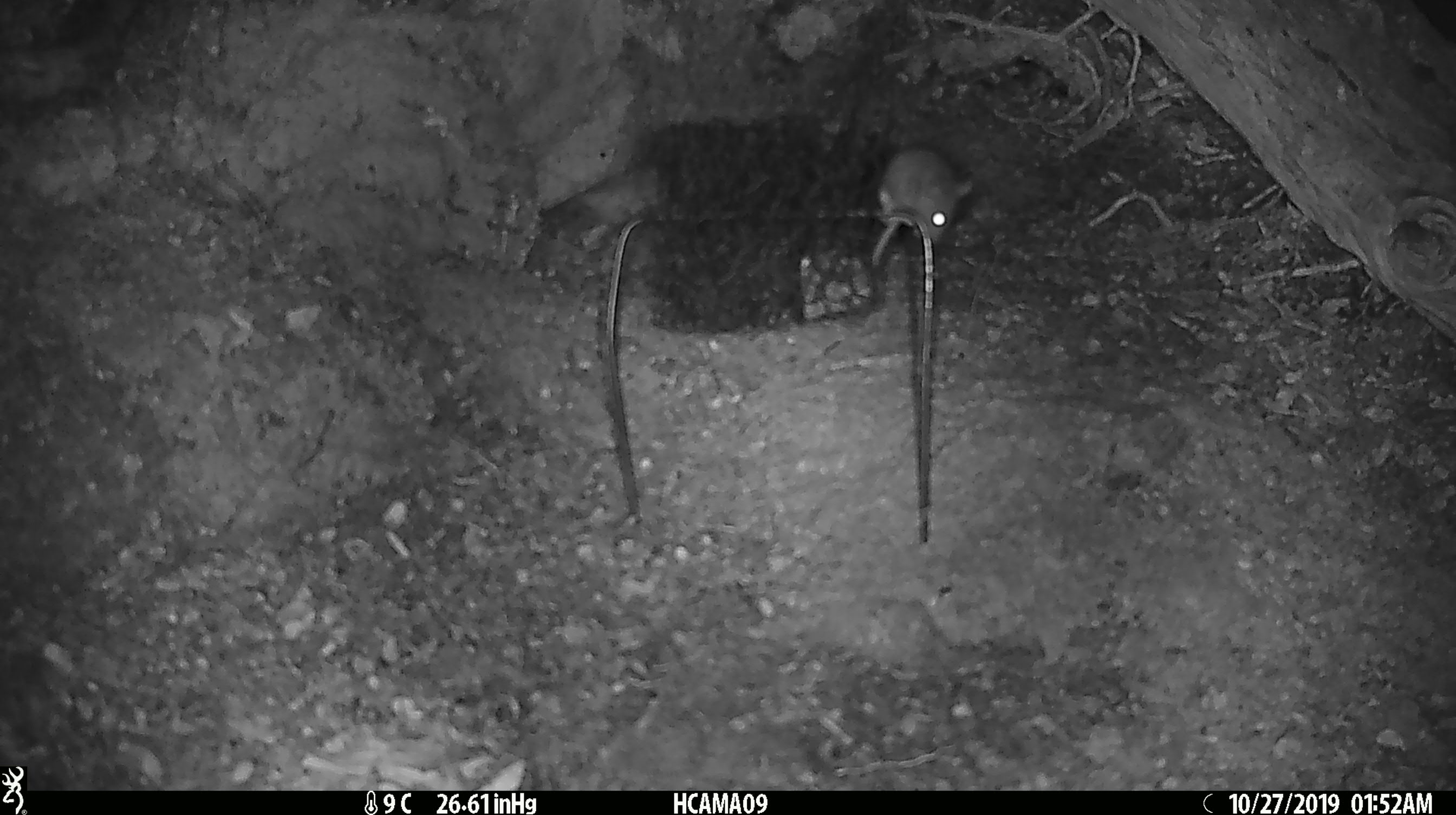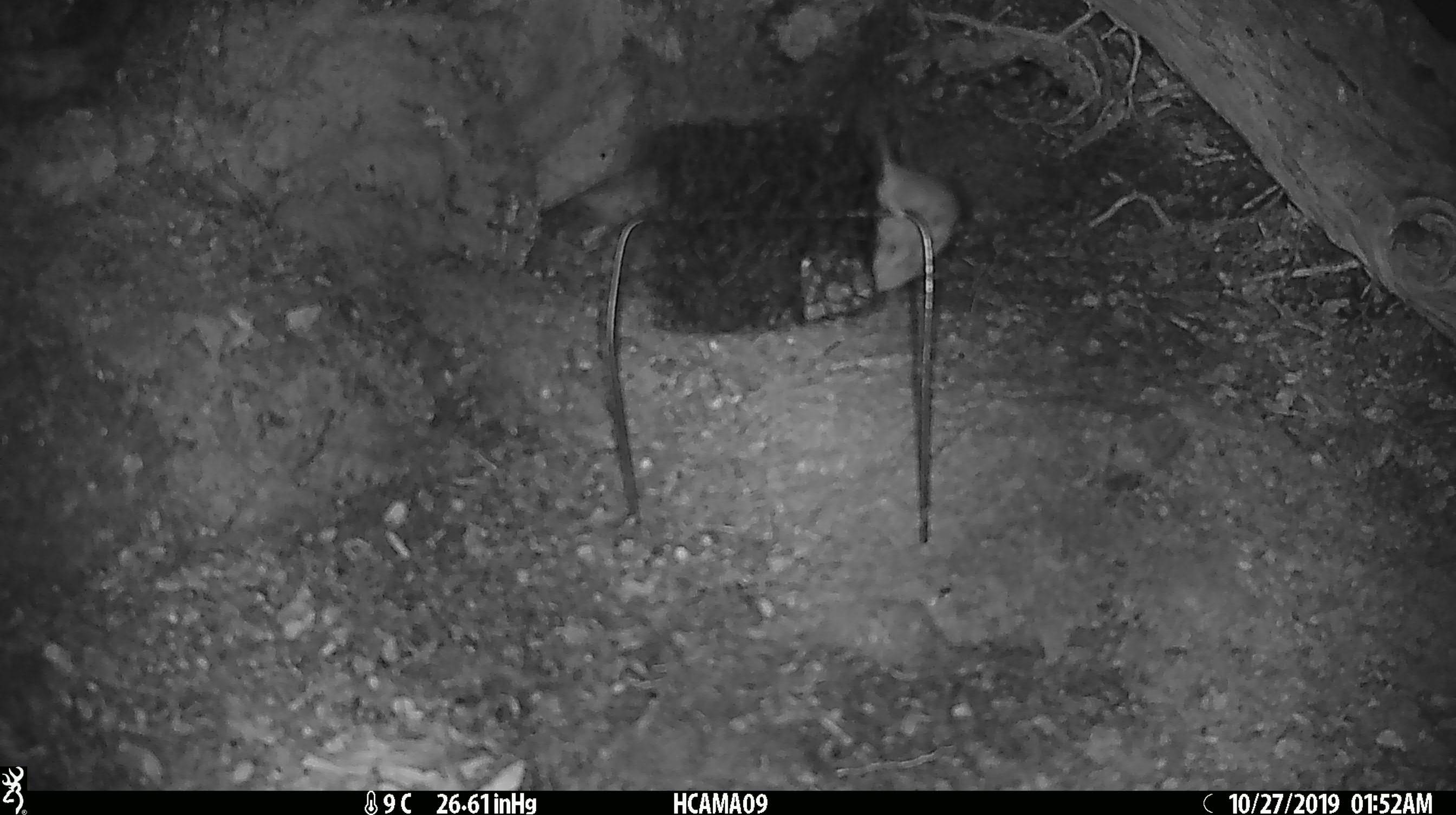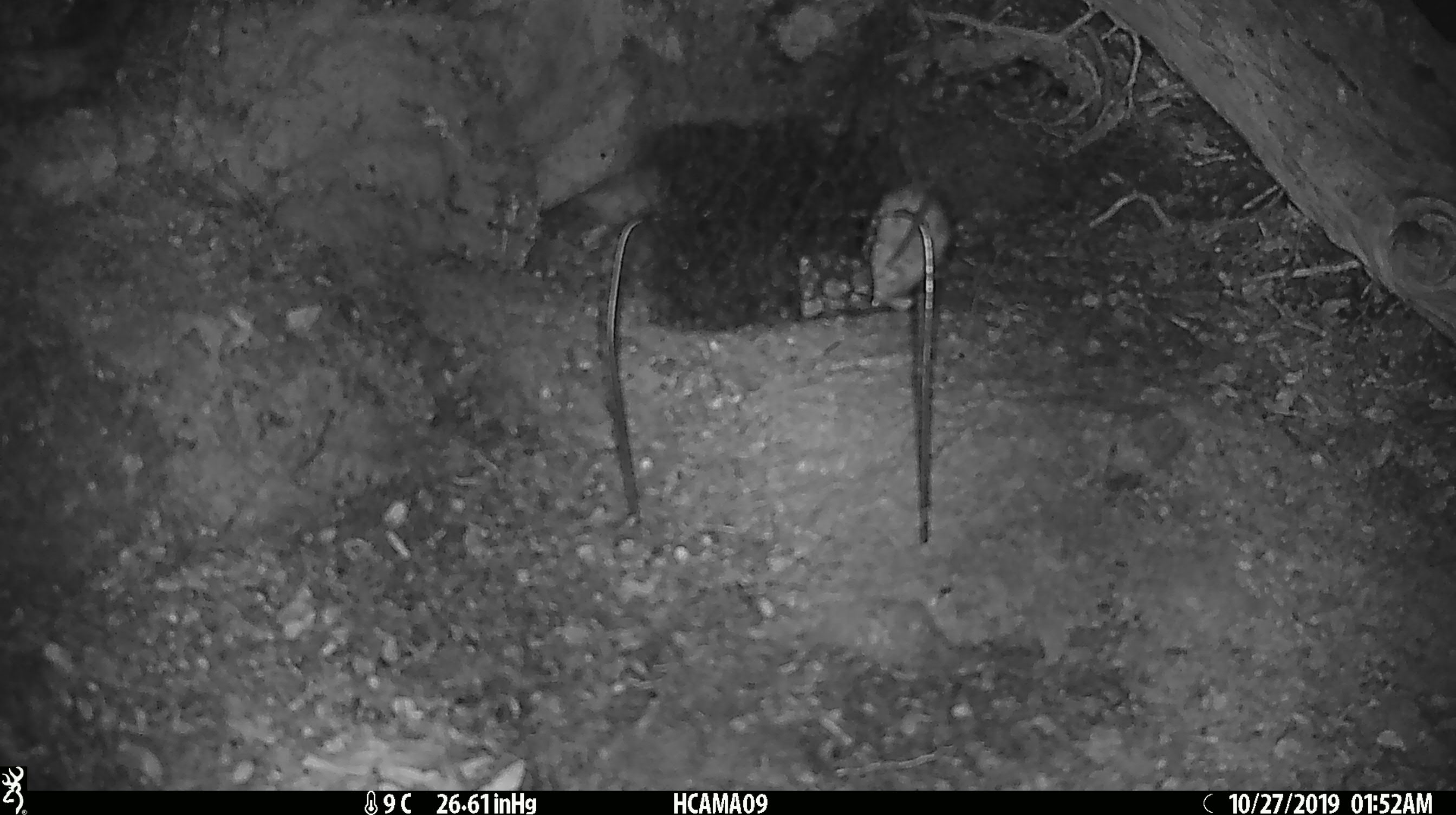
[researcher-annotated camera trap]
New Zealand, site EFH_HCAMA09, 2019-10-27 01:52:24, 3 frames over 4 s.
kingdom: Animalia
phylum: Chordata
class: Mammalia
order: Rodentia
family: Muridae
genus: Mus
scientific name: Mus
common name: mouse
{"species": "mouse (Mus)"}